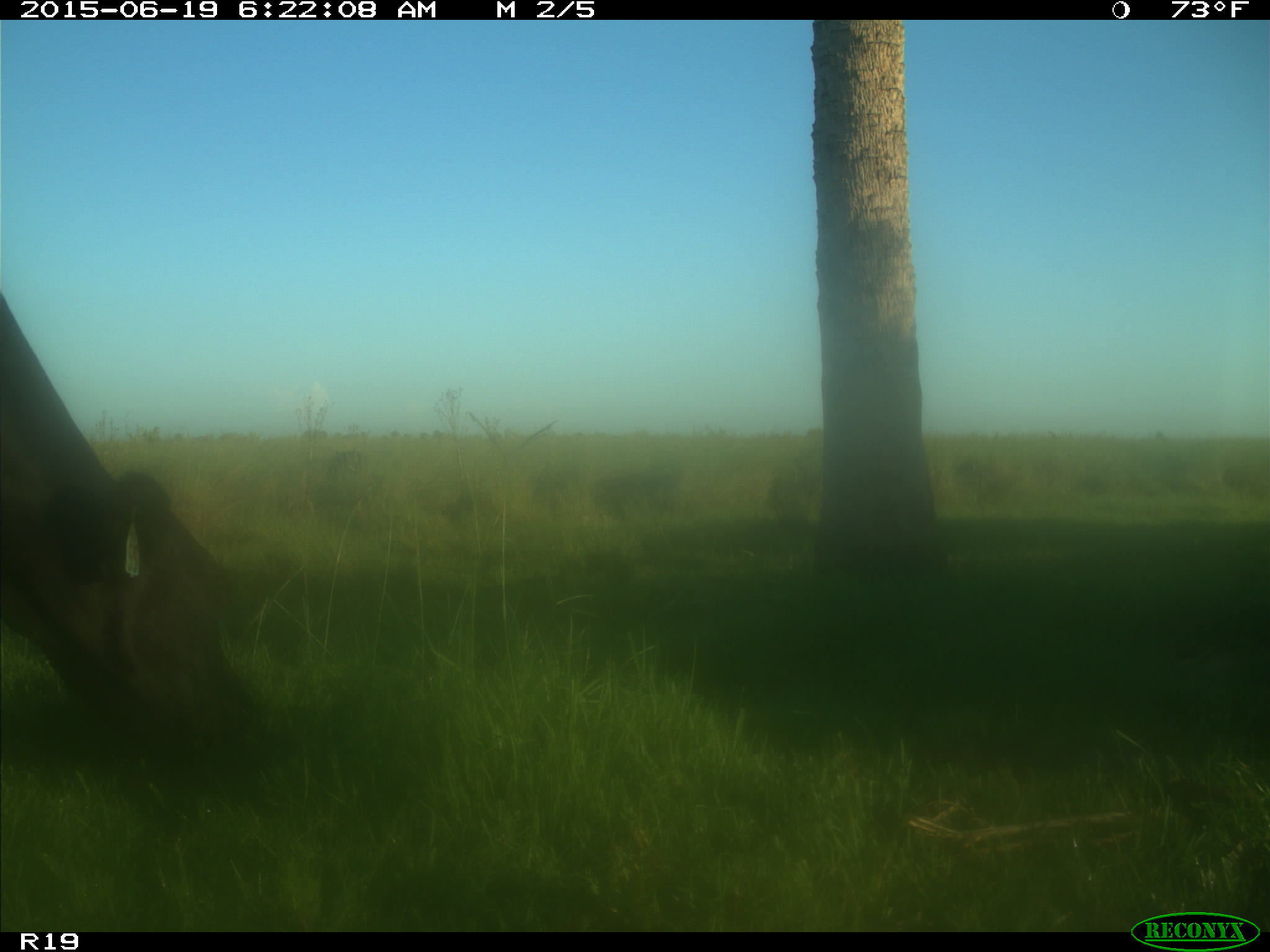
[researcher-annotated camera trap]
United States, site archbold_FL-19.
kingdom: Animalia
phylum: Chordata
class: Mammalia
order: Artiodactyla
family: Bovidae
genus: Bos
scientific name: Bos taurus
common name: domestic cow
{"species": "Bos taurus (domestic cow)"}